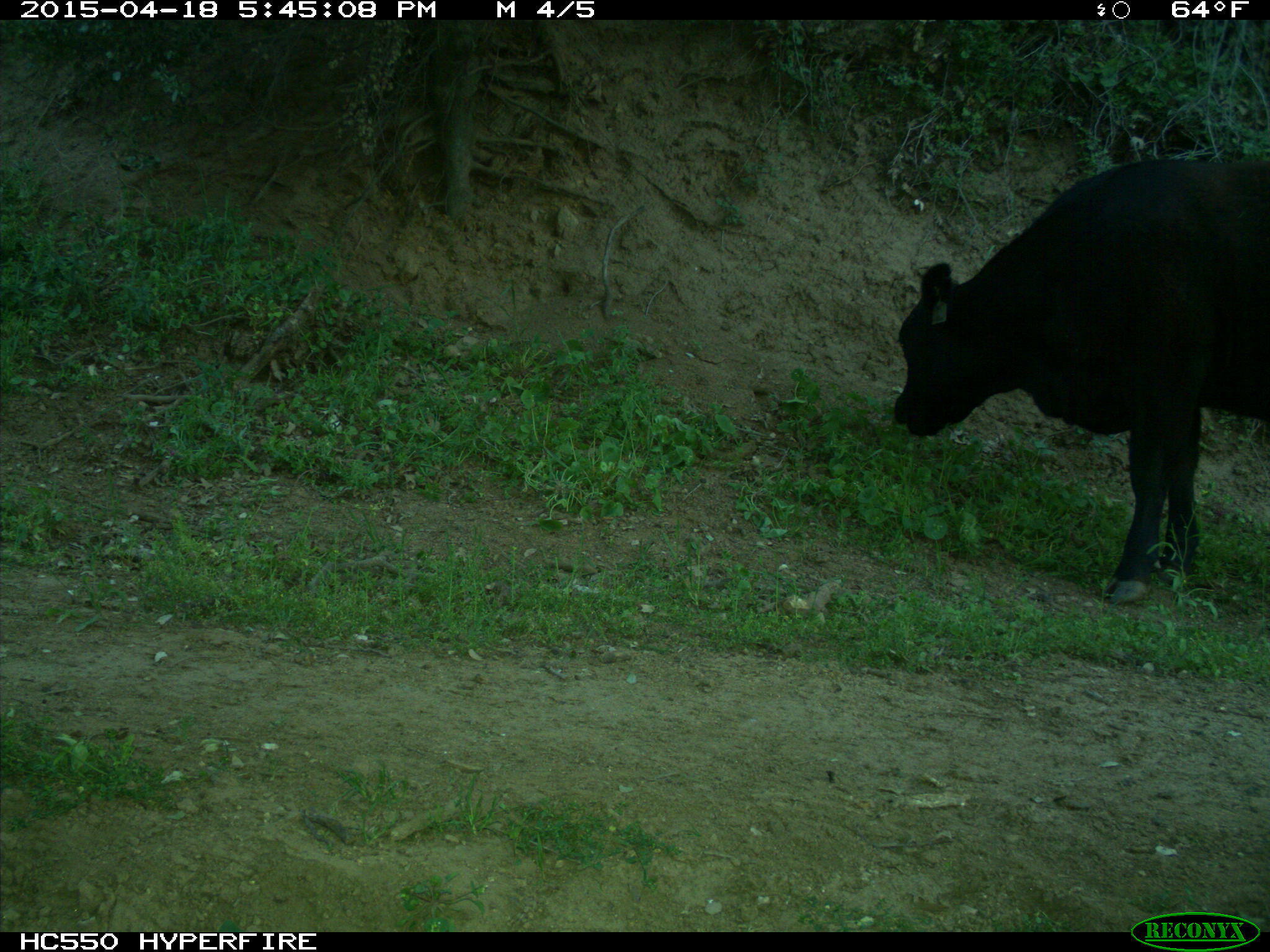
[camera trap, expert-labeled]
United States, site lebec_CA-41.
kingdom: Animalia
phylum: Chordata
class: Mammalia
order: Artiodactyla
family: Bovidae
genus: Bos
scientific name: Bos taurus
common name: domestic cow